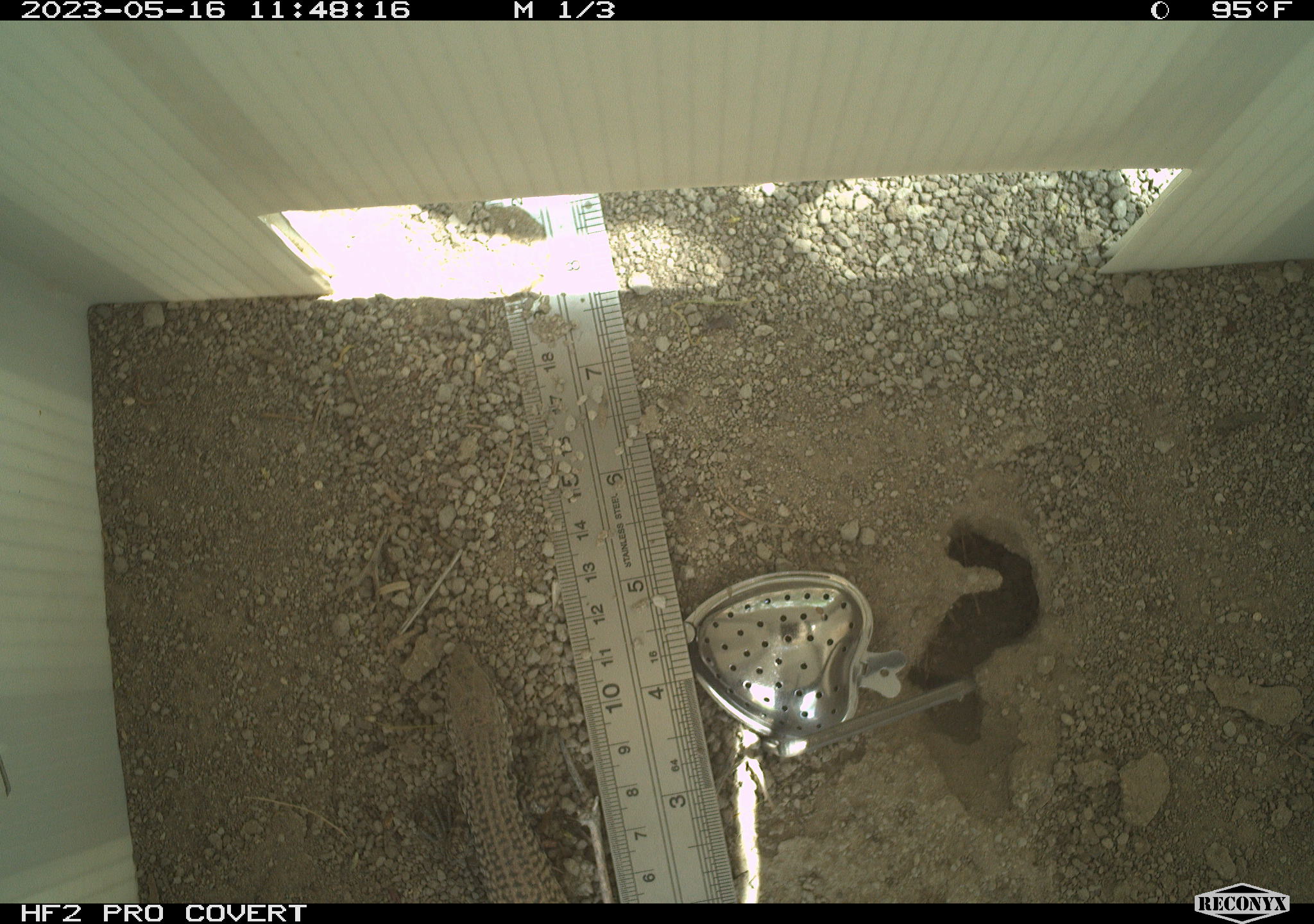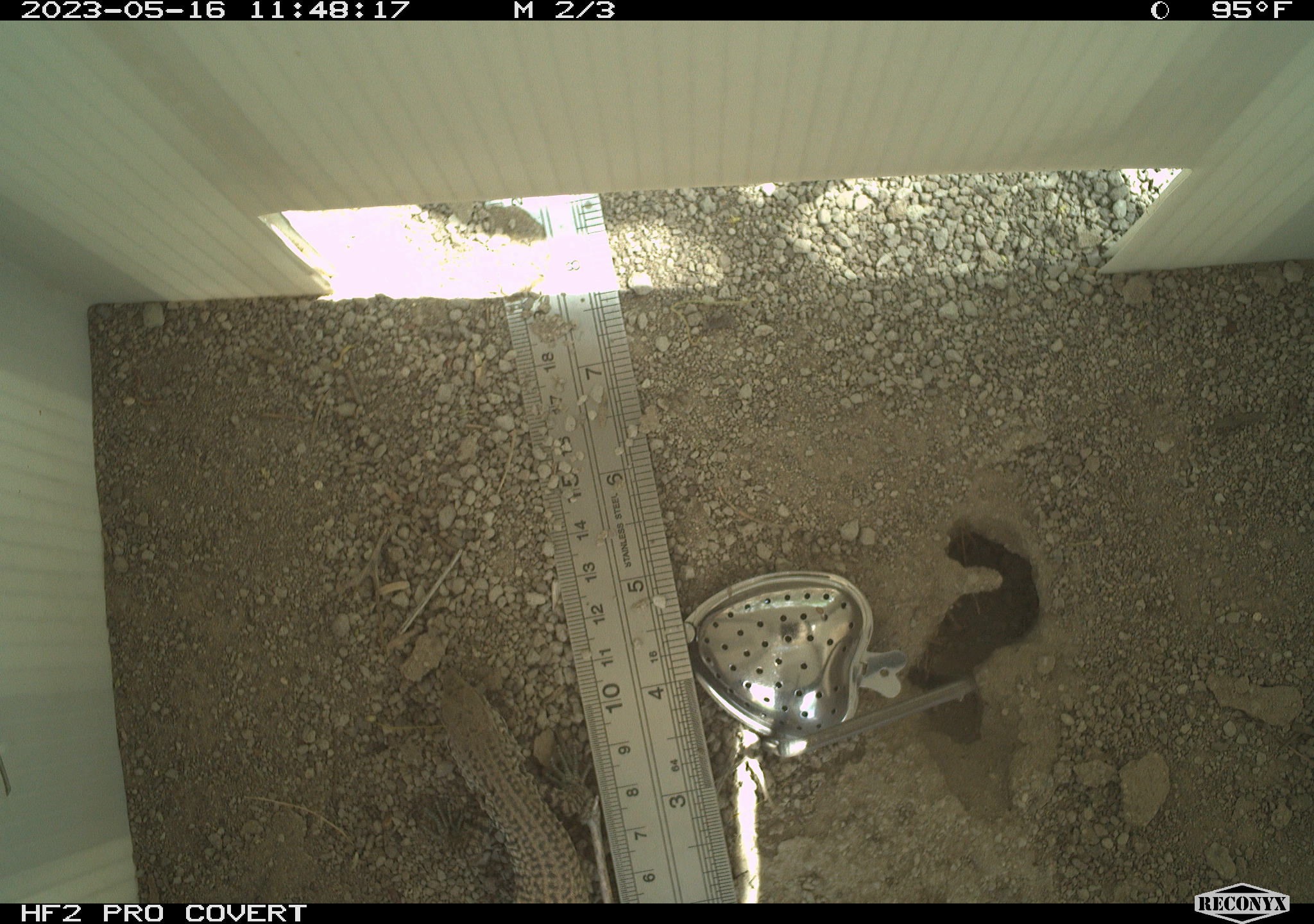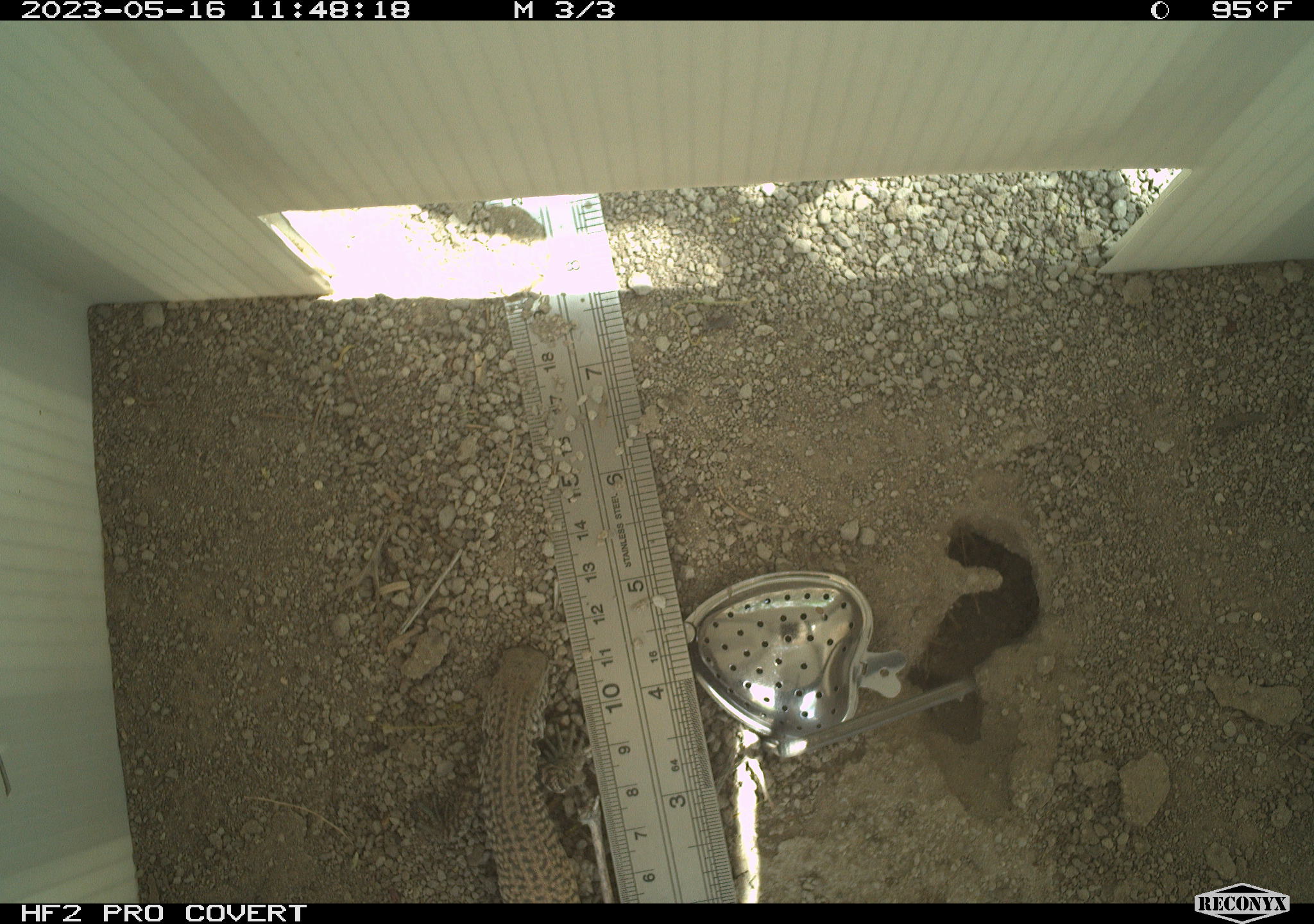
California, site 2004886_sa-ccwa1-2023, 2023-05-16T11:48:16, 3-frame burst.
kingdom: Animalia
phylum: Chordata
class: Reptilia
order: Squamata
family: Teiidae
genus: Aspidoscelis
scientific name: Aspidoscelis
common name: whiptail lizards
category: aspidoscelis species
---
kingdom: Animalia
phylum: Chordata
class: Reptilia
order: Squamata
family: Teiidae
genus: Aspidoscelis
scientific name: Aspidoscelis tigris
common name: western whiptail